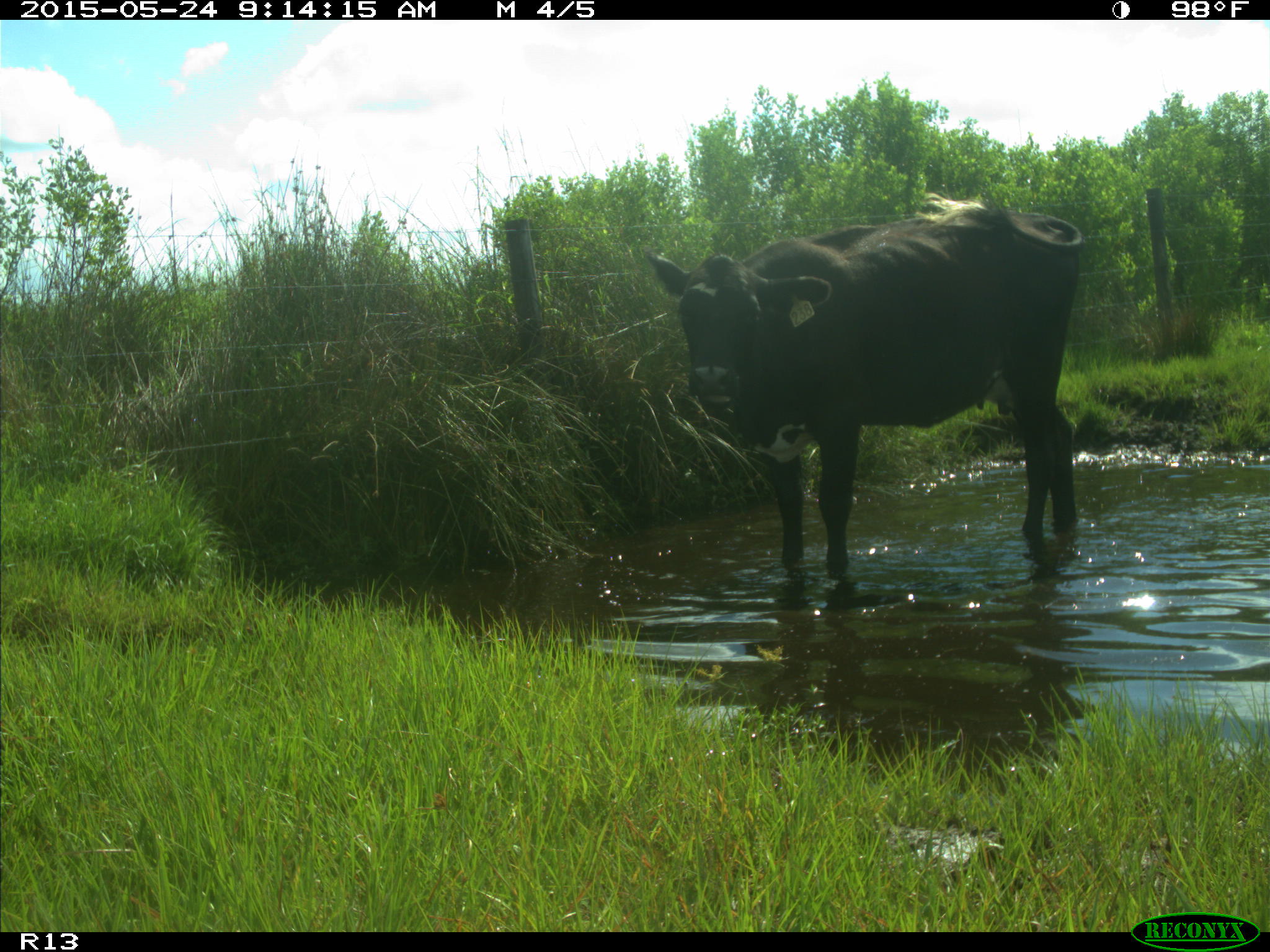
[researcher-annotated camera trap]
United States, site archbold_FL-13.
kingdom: Animalia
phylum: Chordata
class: Mammalia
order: Artiodactyla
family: Bovidae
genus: Bos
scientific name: Bos taurus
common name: domestic cow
Bos taurus (domestic cow).